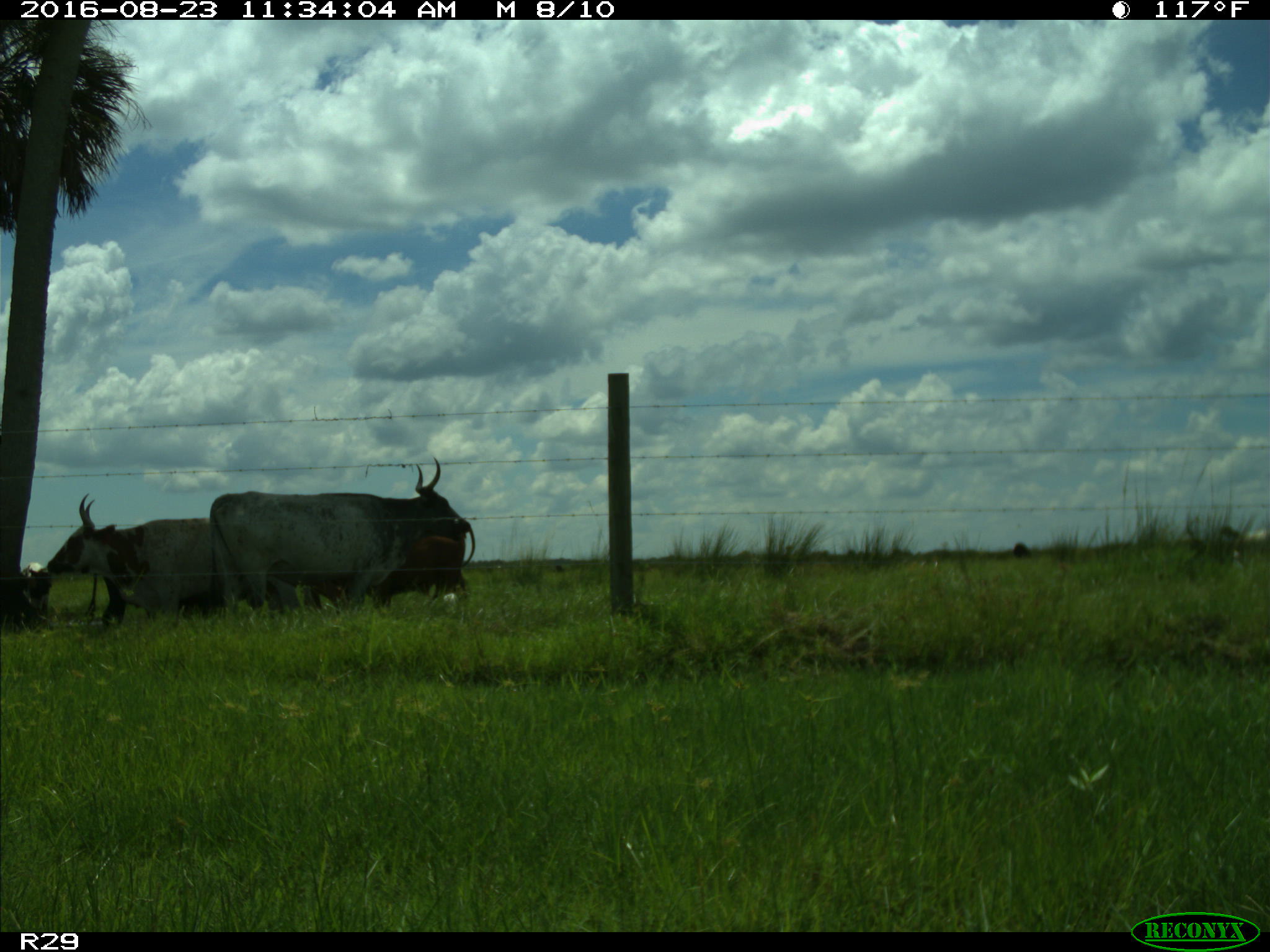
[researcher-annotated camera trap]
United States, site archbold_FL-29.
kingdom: Animalia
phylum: Chordata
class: Mammalia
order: Artiodactyla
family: Bovidae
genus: Bos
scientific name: Bos taurus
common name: domestic cow